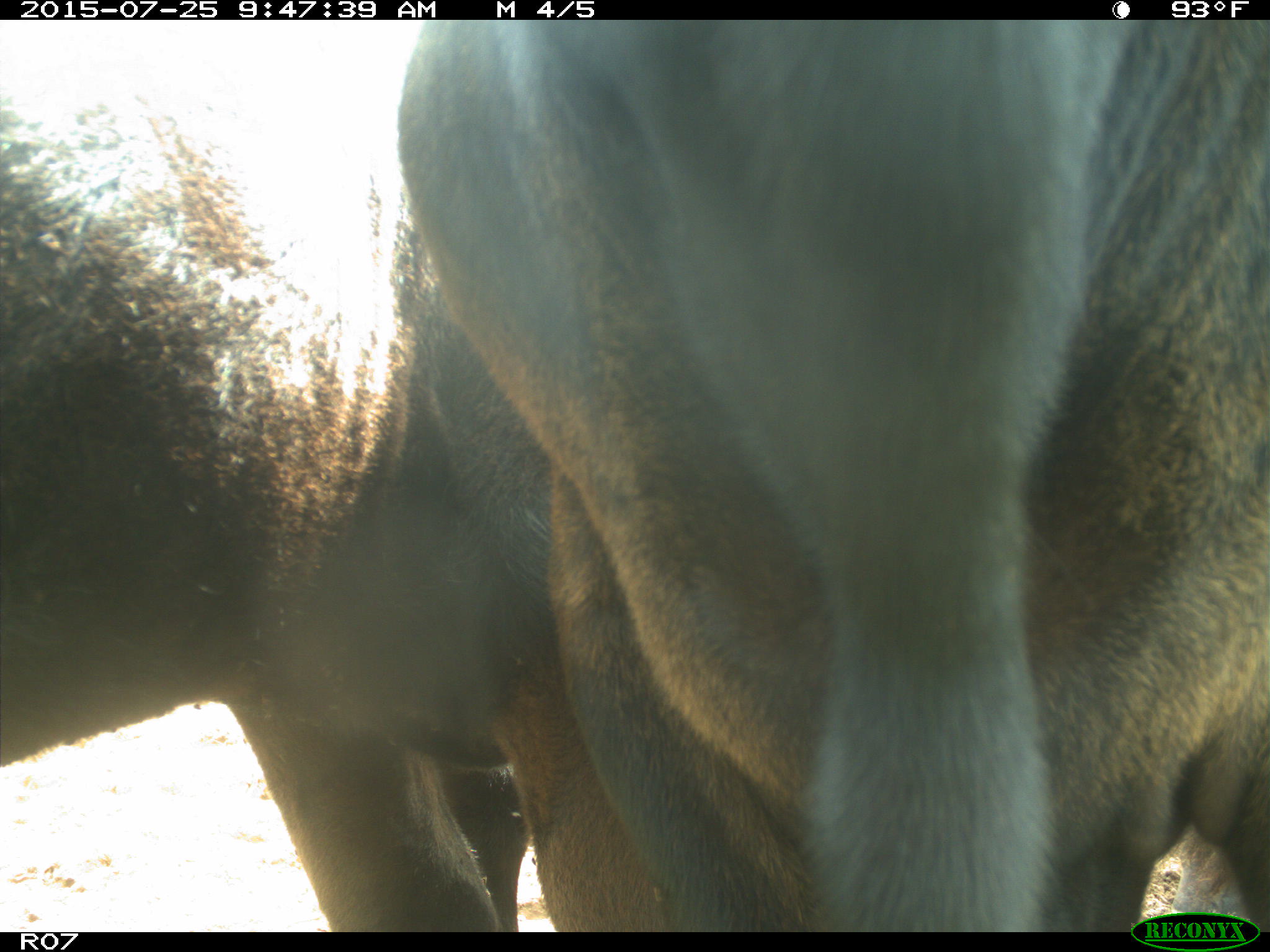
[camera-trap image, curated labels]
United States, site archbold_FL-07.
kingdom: Animalia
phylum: Chordata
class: Mammalia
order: Artiodactyla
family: Bovidae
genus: Bos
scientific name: Bos taurus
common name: domestic cow